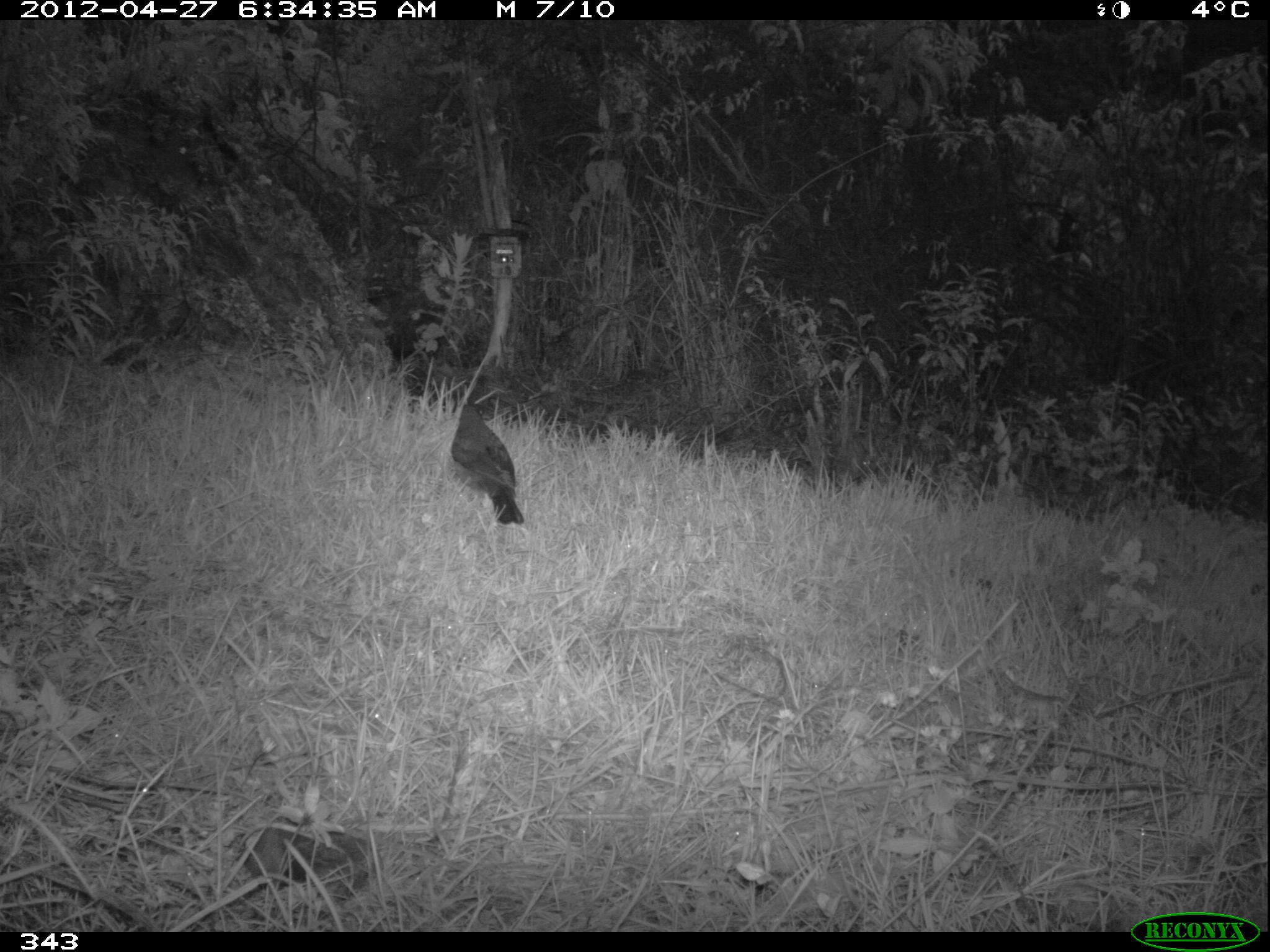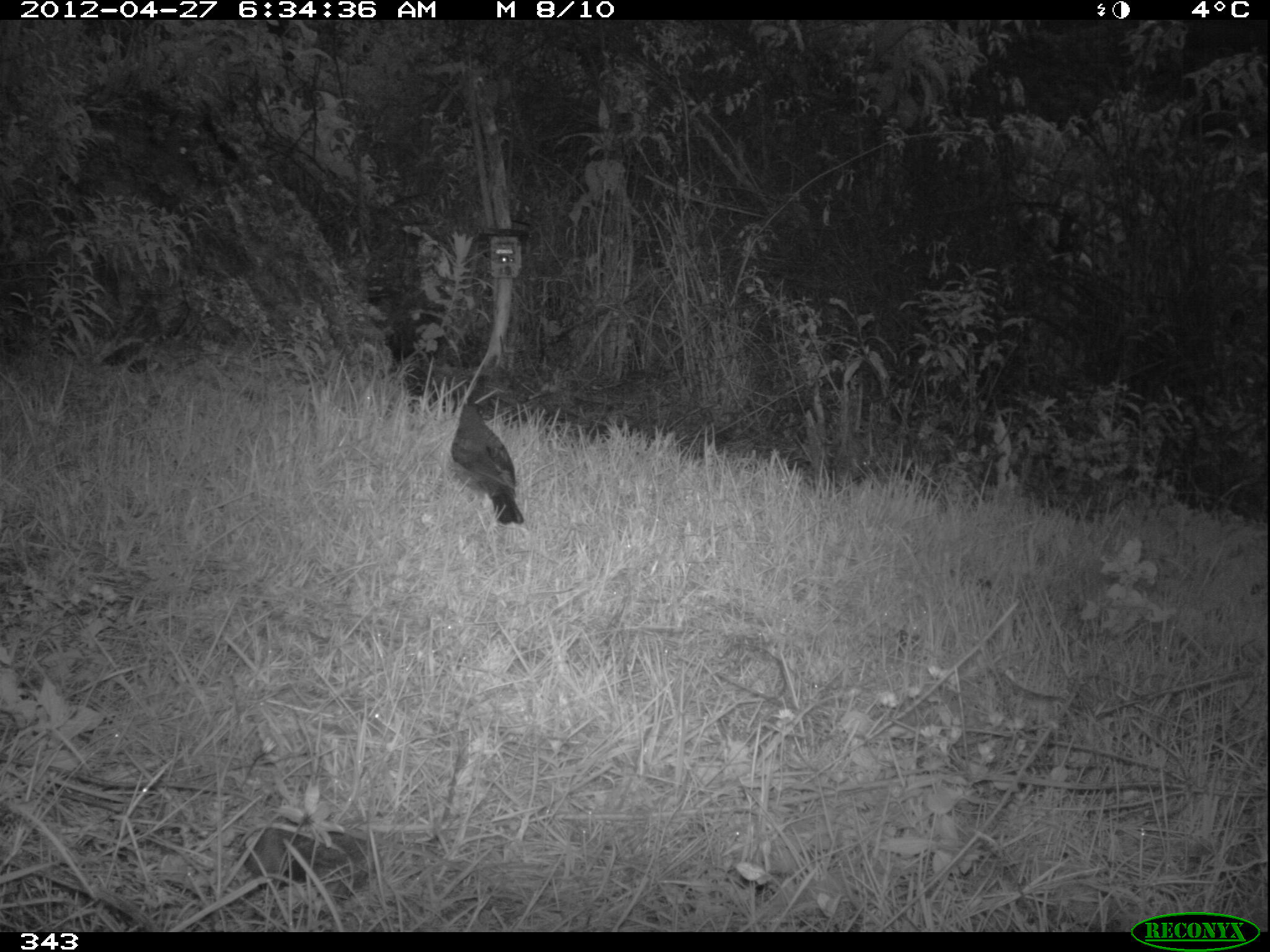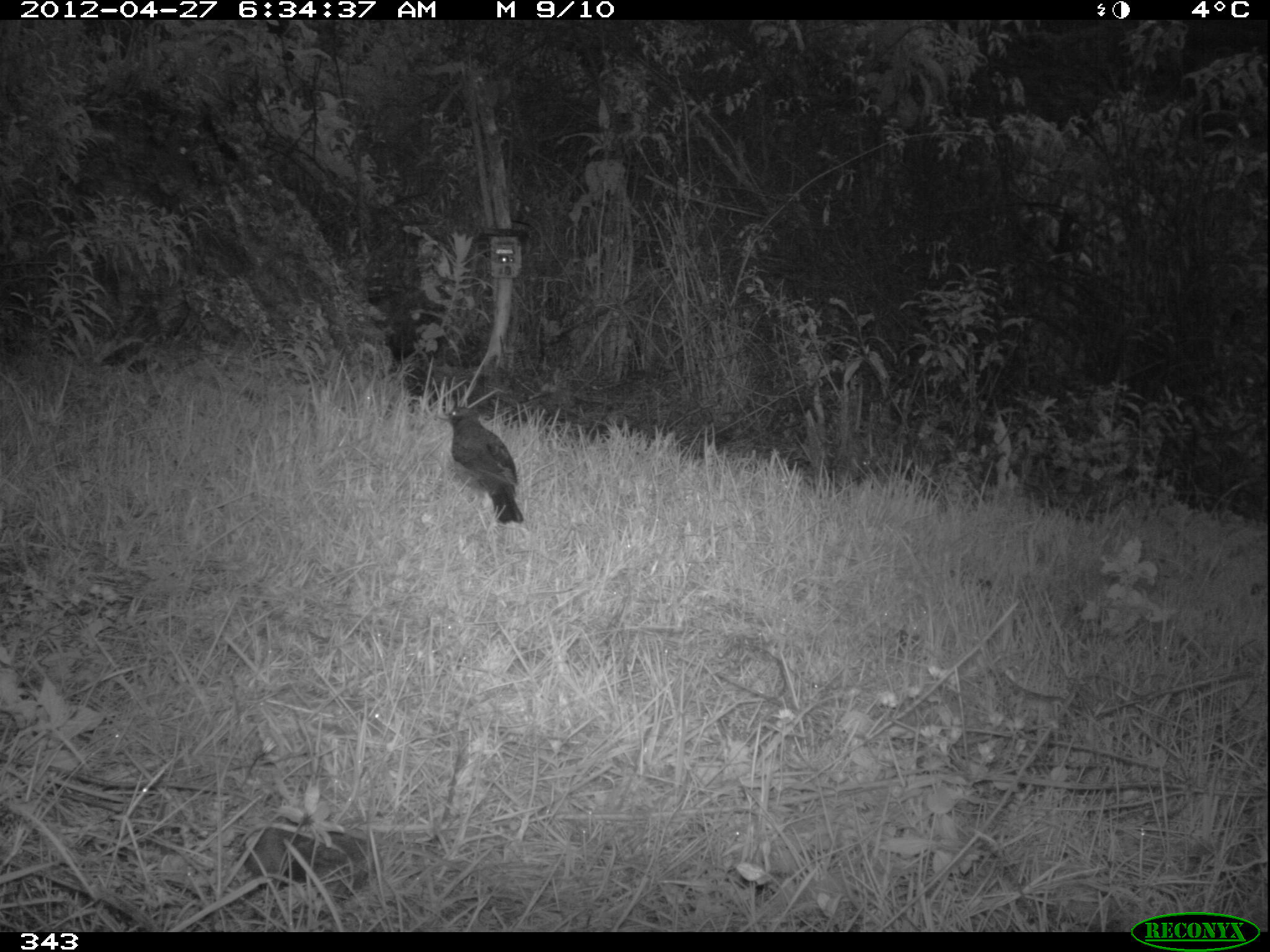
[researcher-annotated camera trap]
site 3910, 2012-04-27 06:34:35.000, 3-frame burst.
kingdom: Animalia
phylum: Chordata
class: Aves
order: Passeriformes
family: Turdidae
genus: Turdus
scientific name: Turdus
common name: true thrushes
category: turdus sp